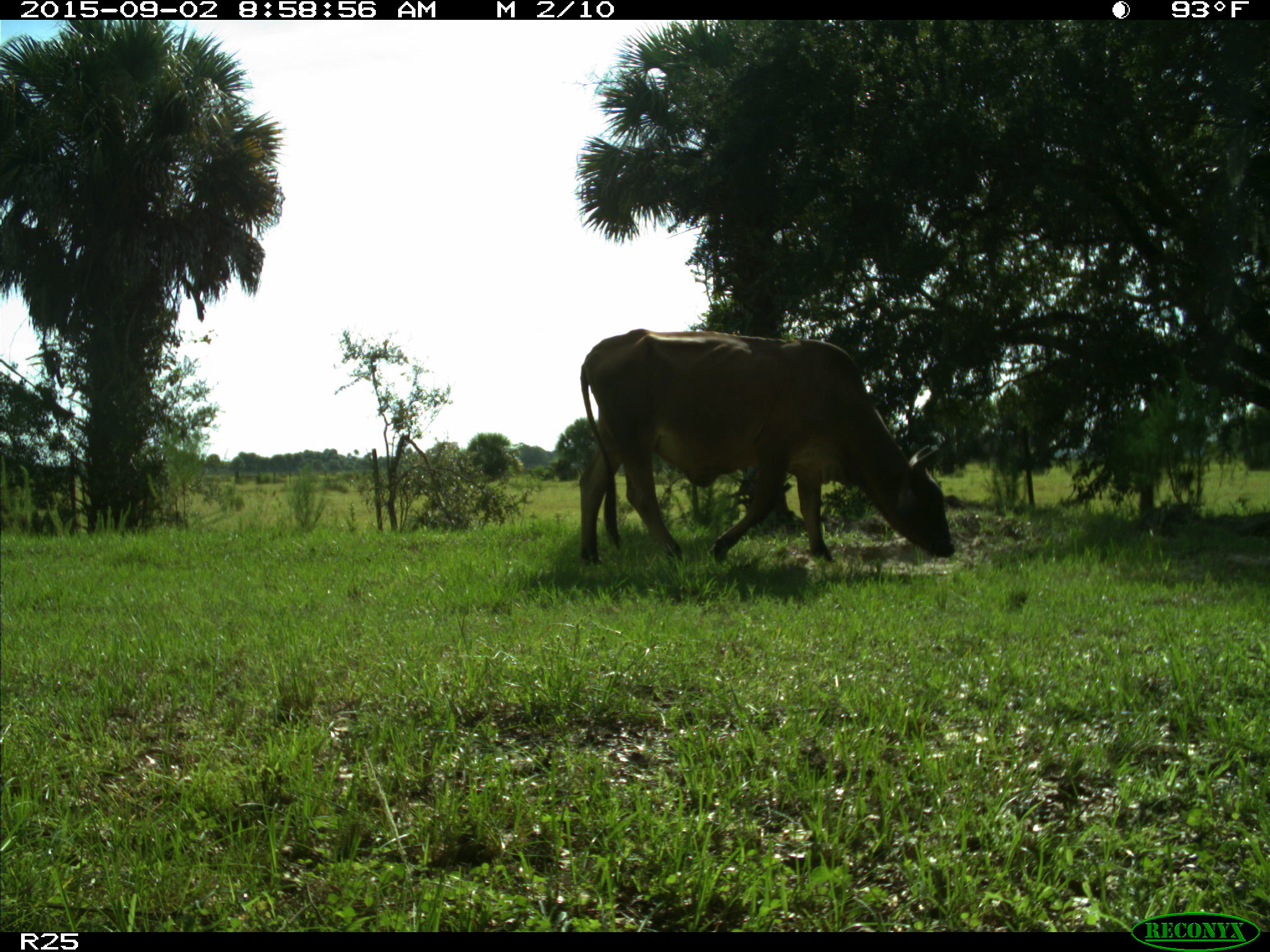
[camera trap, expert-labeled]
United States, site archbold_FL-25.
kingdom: Animalia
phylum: Chordata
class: Mammalia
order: Artiodactyla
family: Bovidae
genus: Bos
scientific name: Bos taurus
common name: domestic cow